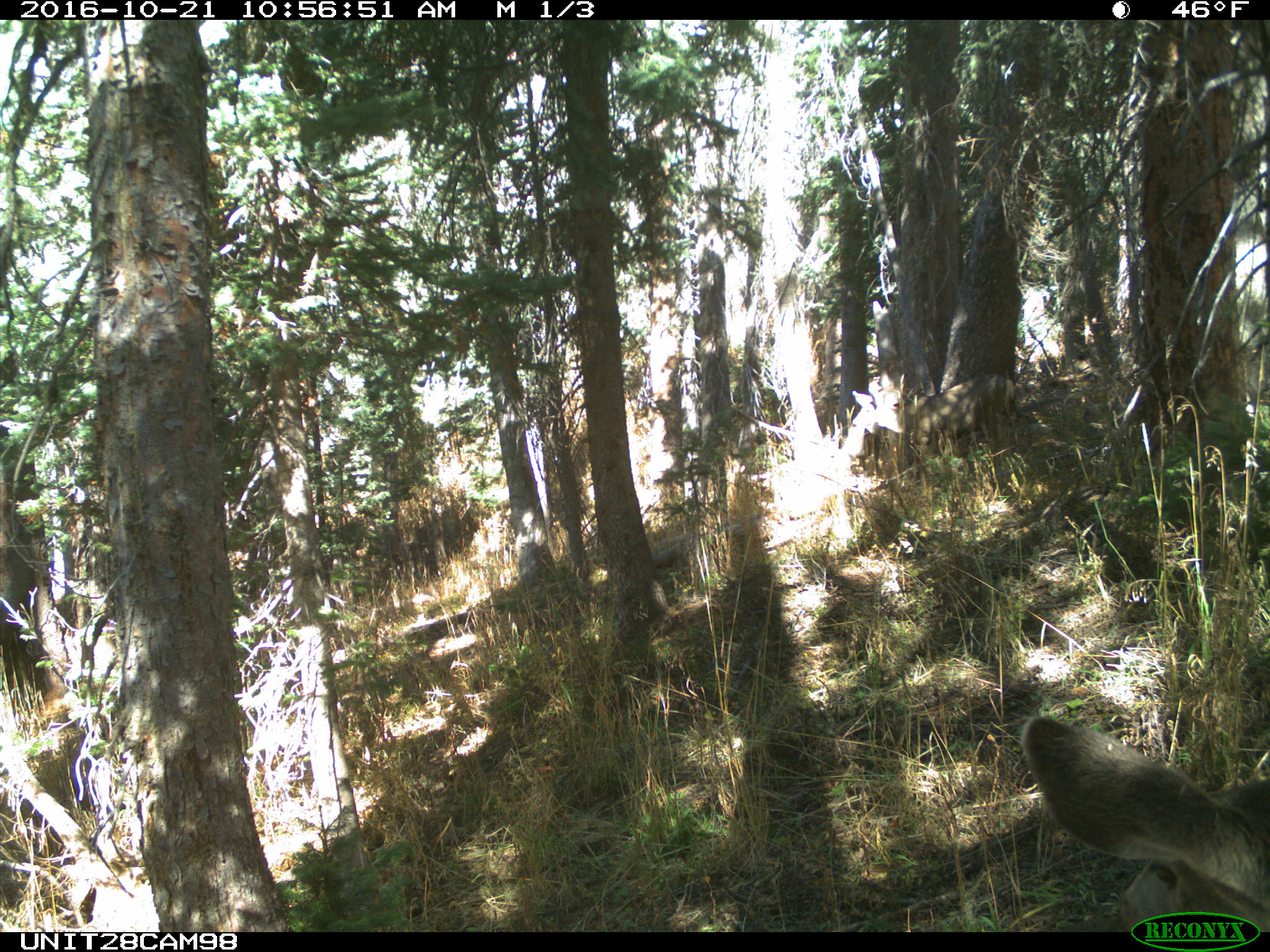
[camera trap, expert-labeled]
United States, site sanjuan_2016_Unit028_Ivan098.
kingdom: Animalia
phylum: Chordata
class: Mammalia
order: Artiodactyla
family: Cervidae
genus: Odocoileus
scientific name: Odocoileus hemionus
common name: mule deer